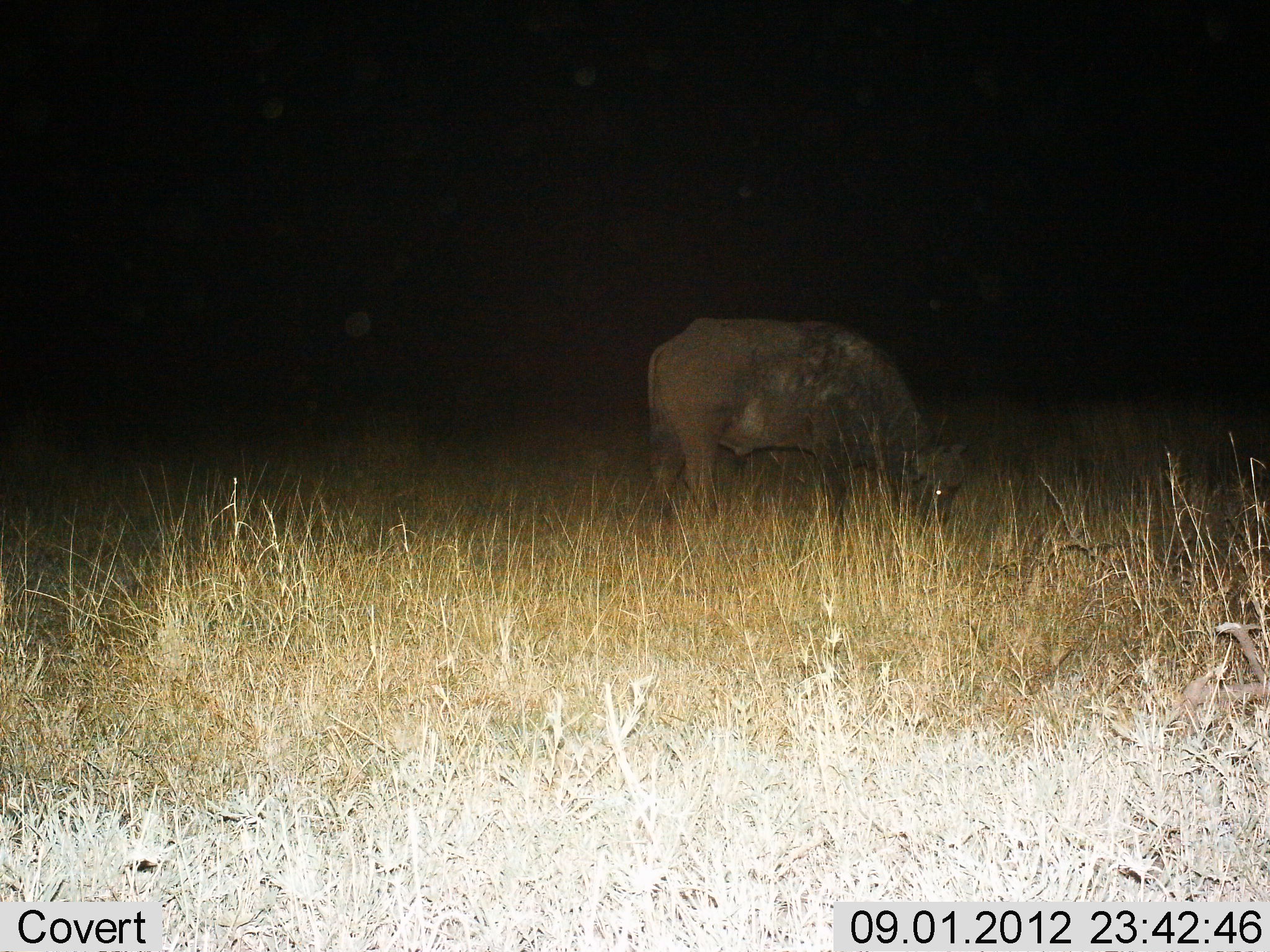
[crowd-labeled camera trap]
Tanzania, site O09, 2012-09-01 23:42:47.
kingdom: Animalia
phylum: Chordata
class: Mammalia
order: Artiodactyla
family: Bovidae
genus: Syncerus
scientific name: Syncerus caffer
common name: cape buffalo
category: buffalo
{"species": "buffalo (cape buffalo) (Syncerus caffer)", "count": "1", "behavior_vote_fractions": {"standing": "40%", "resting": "0%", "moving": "0%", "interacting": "0%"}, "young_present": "0%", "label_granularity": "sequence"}